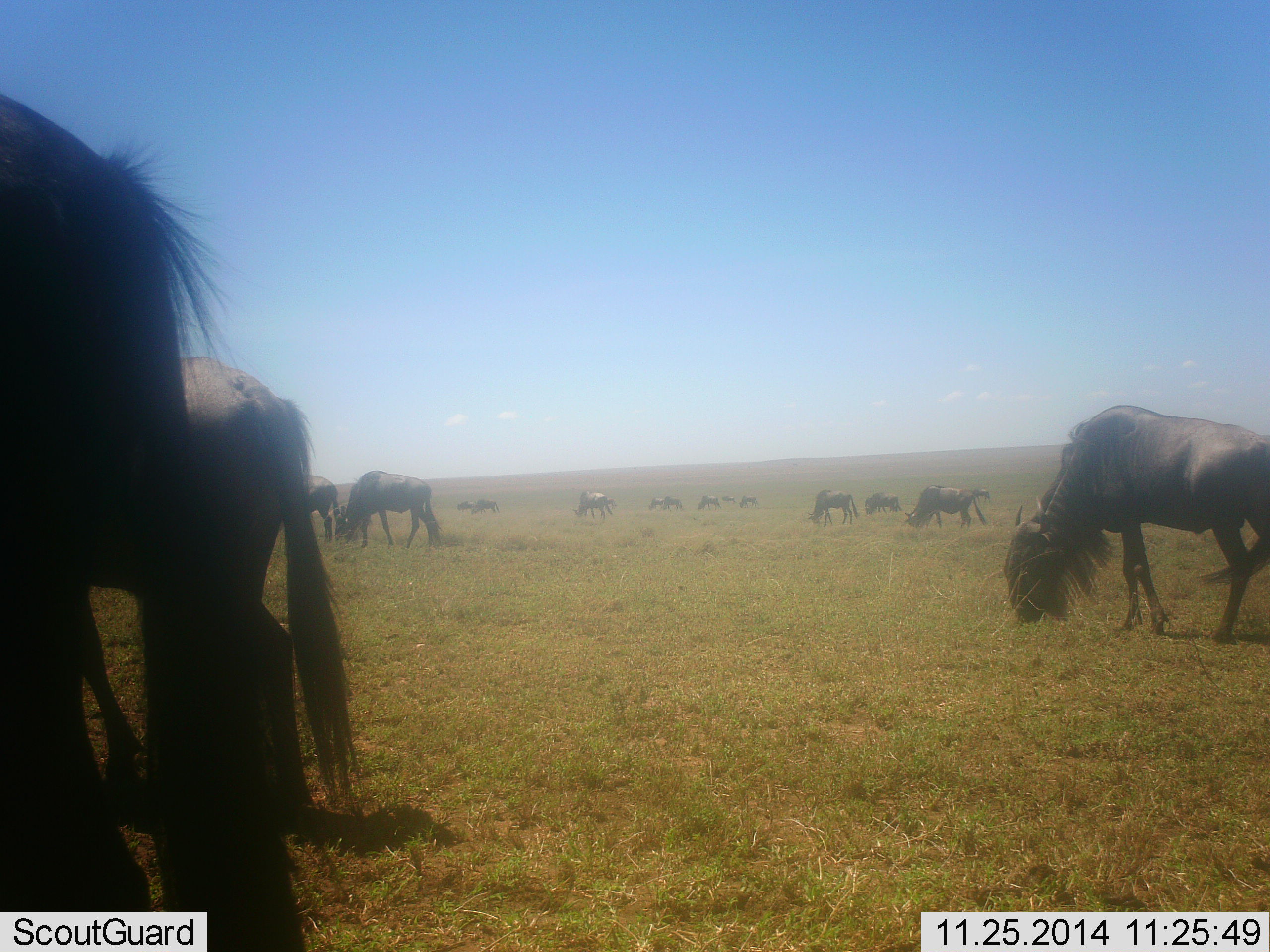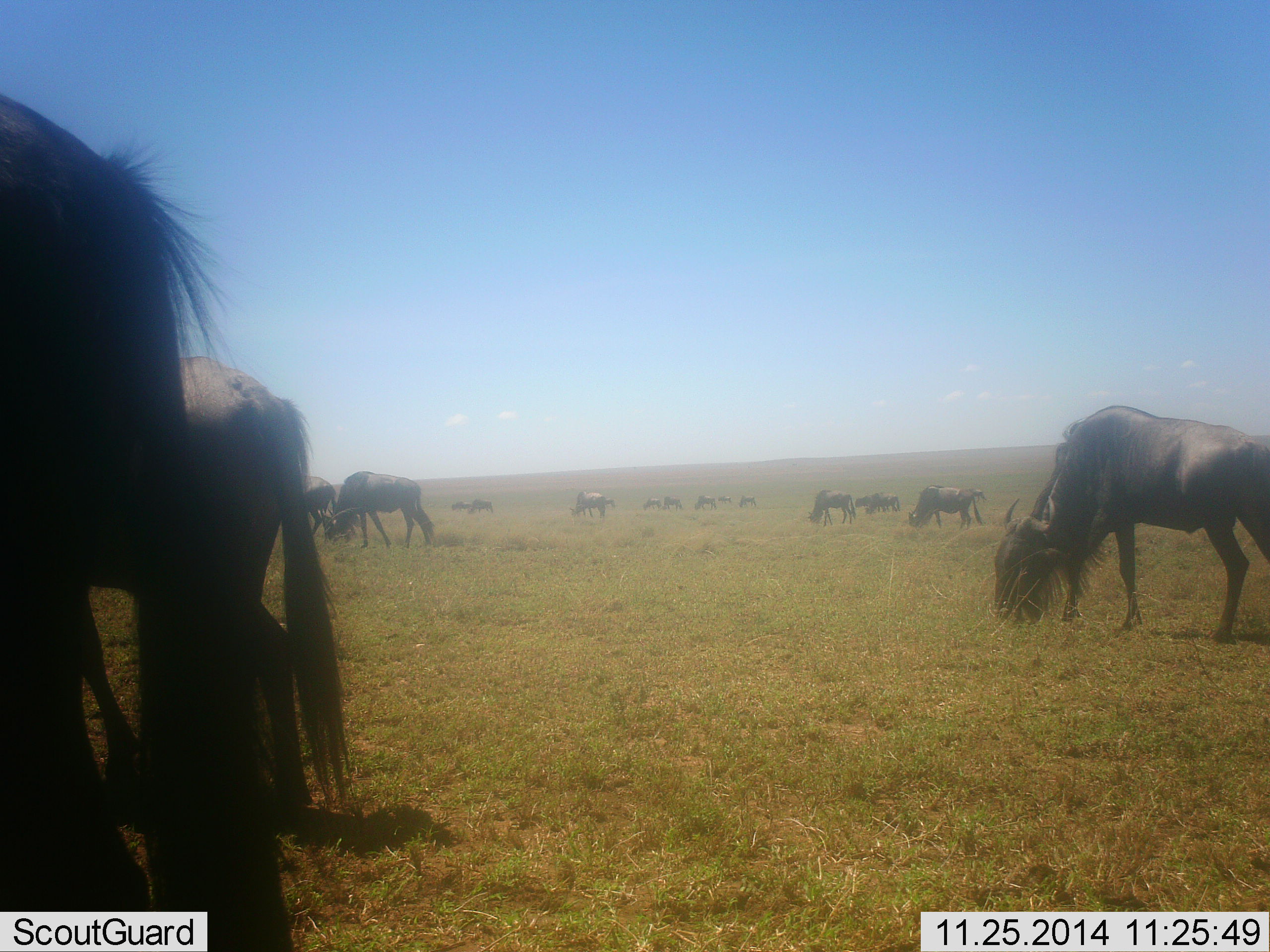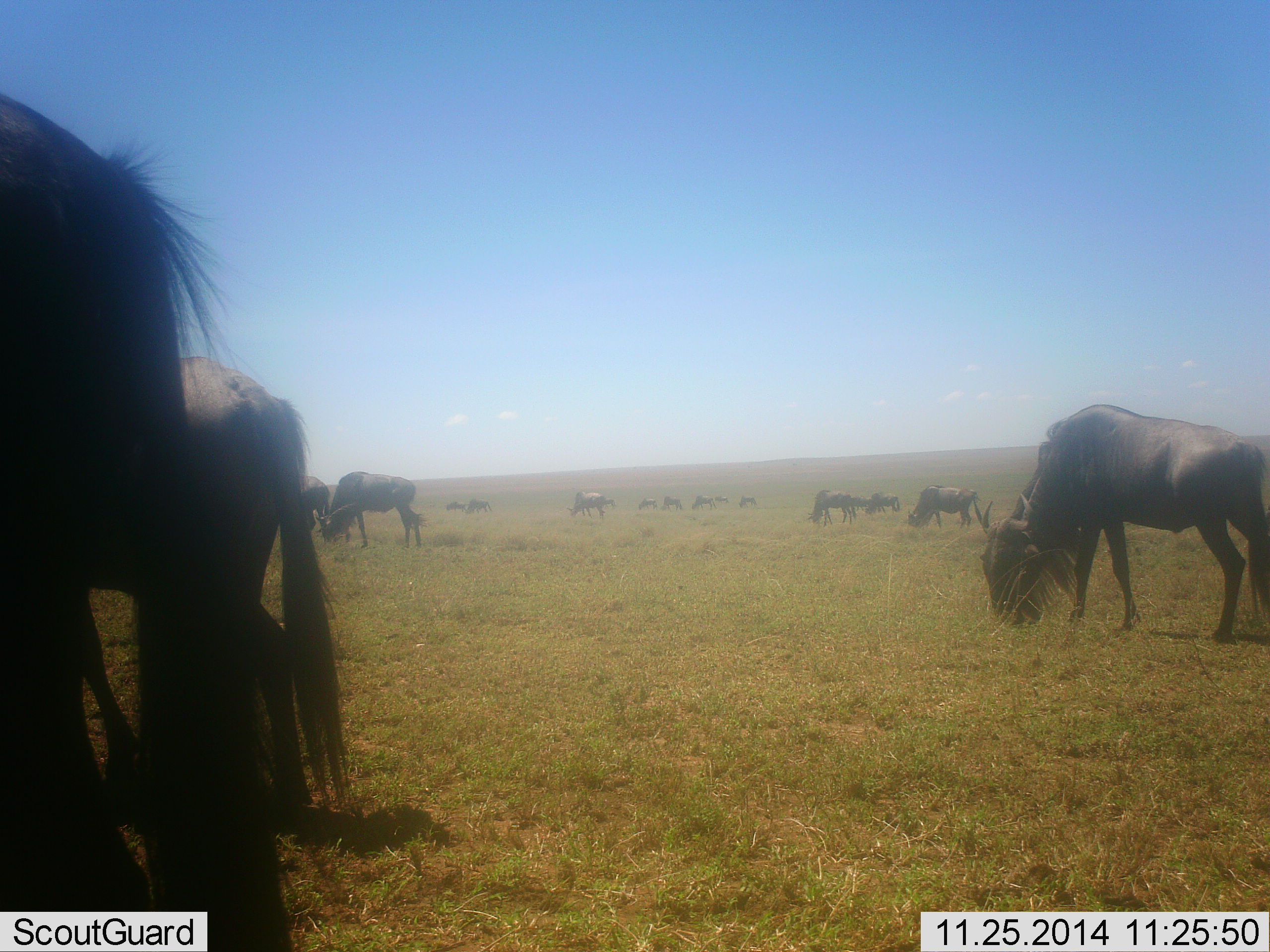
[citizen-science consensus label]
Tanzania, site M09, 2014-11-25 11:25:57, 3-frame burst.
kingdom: Animalia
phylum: Chordata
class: Mammalia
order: Artiodactyla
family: Bovidae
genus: Connochaetes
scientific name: Connochaetes taurinus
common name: blue wildebeest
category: wildebeest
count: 11-50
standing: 20%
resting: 0%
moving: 0%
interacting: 0%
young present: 0%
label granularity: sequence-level